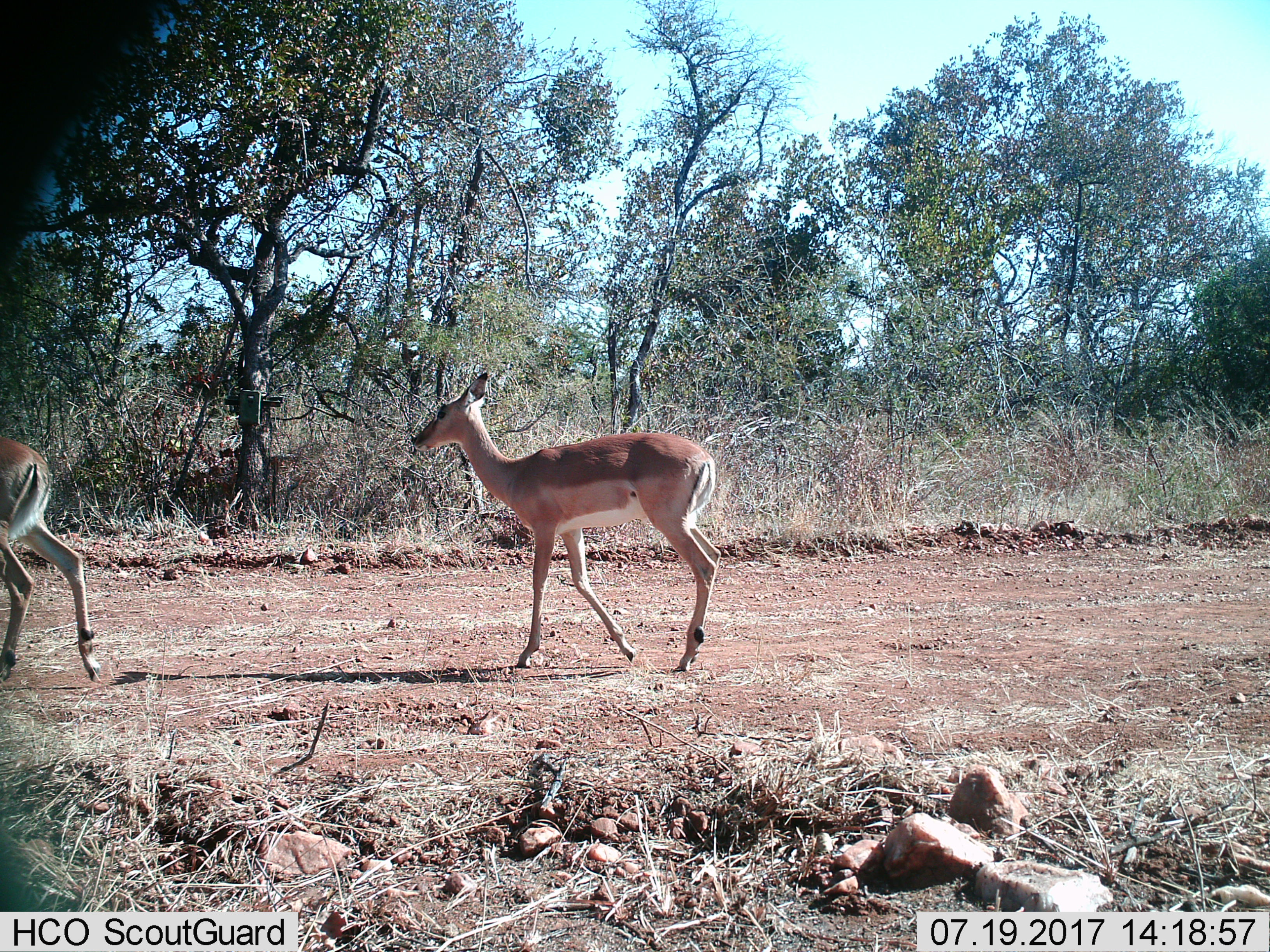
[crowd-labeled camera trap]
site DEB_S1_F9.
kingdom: Animalia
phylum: Chordata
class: Mammalia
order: Artiodactyla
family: Bovidae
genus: Aepyceros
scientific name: Aepyceros melampus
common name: impala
Impala (Aepyceros melampus), count 2. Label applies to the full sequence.